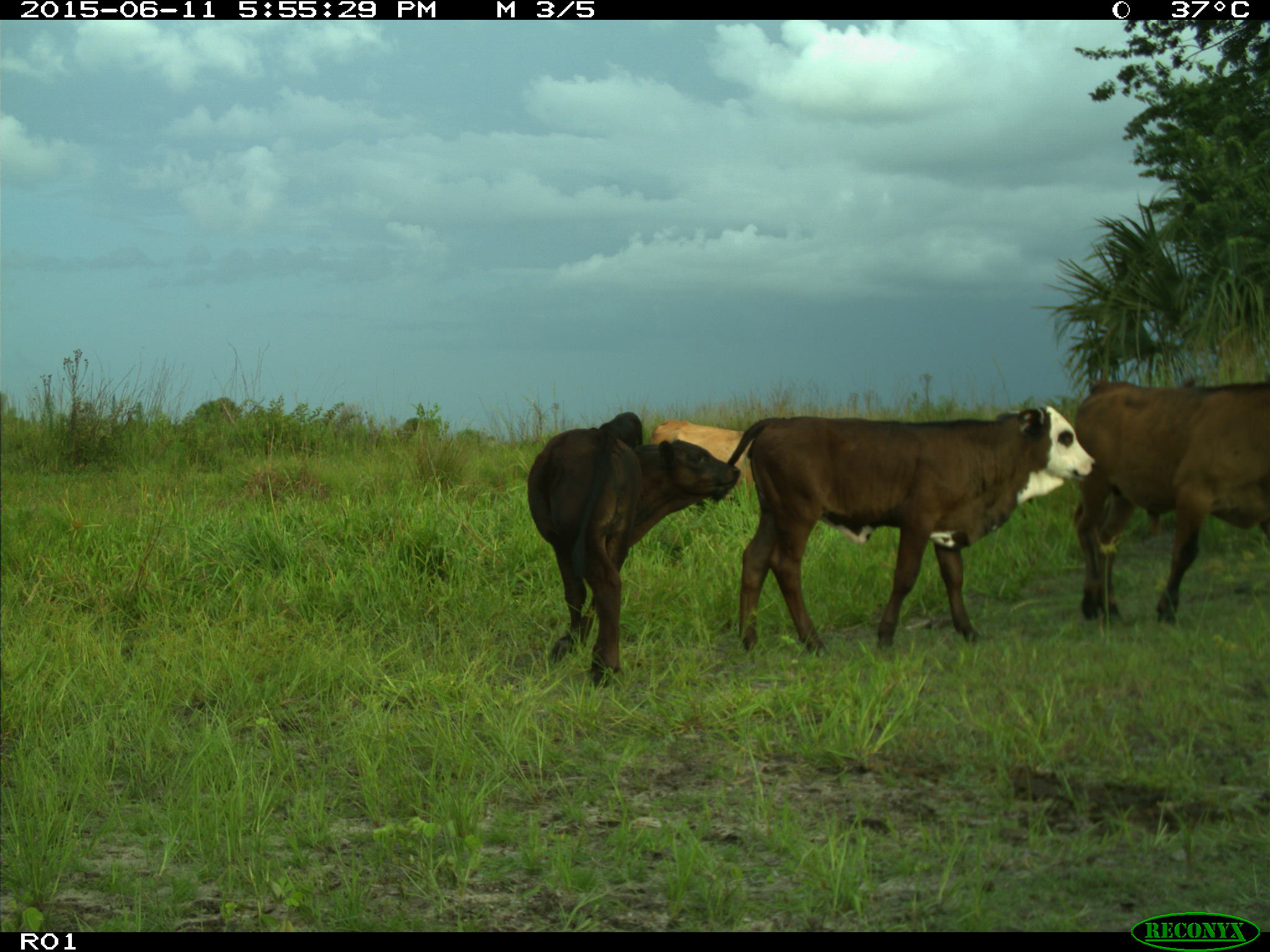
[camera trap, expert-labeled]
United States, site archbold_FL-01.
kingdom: Animalia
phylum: Chordata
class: Mammalia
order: Artiodactyla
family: Bovidae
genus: Bos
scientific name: Bos taurus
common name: domestic cow